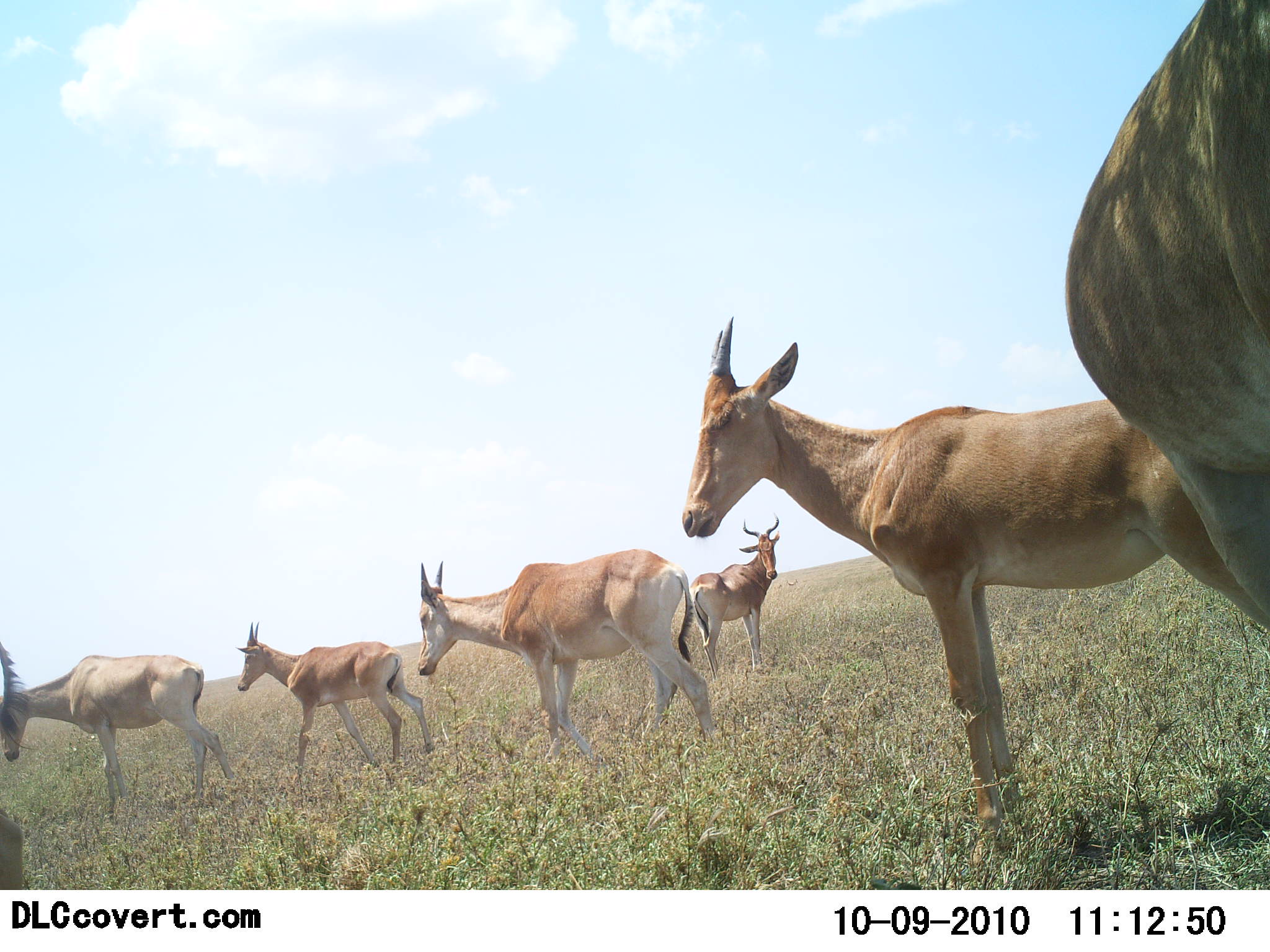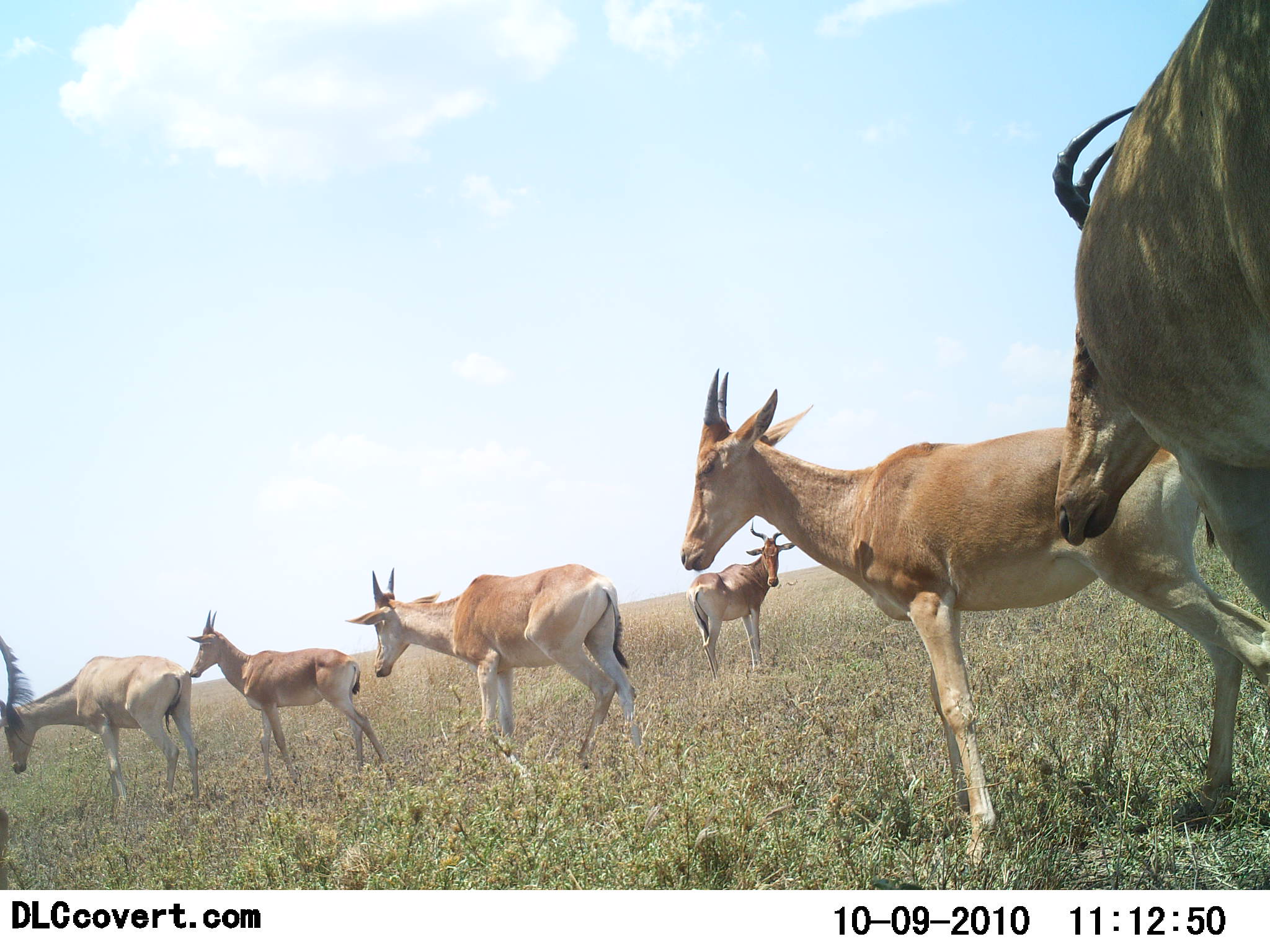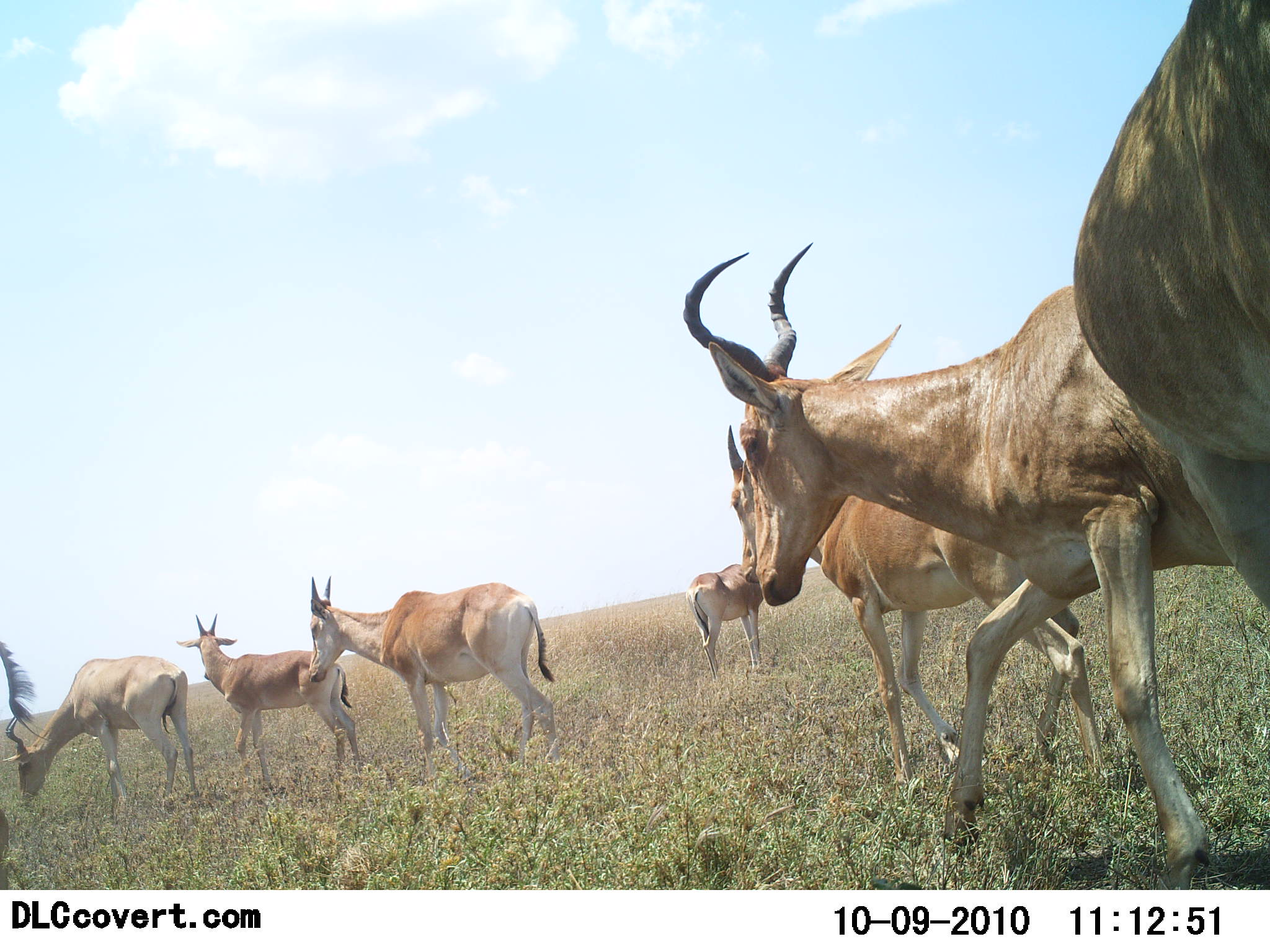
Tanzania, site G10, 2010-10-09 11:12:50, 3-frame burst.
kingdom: Animalia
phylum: Chordata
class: Mammalia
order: Artiodactyla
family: Bovidae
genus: Alcelaphus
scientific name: Alcelaphus buselaphus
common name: hartebeest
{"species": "hartebeest (Alcelaphus buselaphus)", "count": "7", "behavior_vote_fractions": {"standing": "42%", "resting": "0%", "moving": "67%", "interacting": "8%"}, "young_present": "0%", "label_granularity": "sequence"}